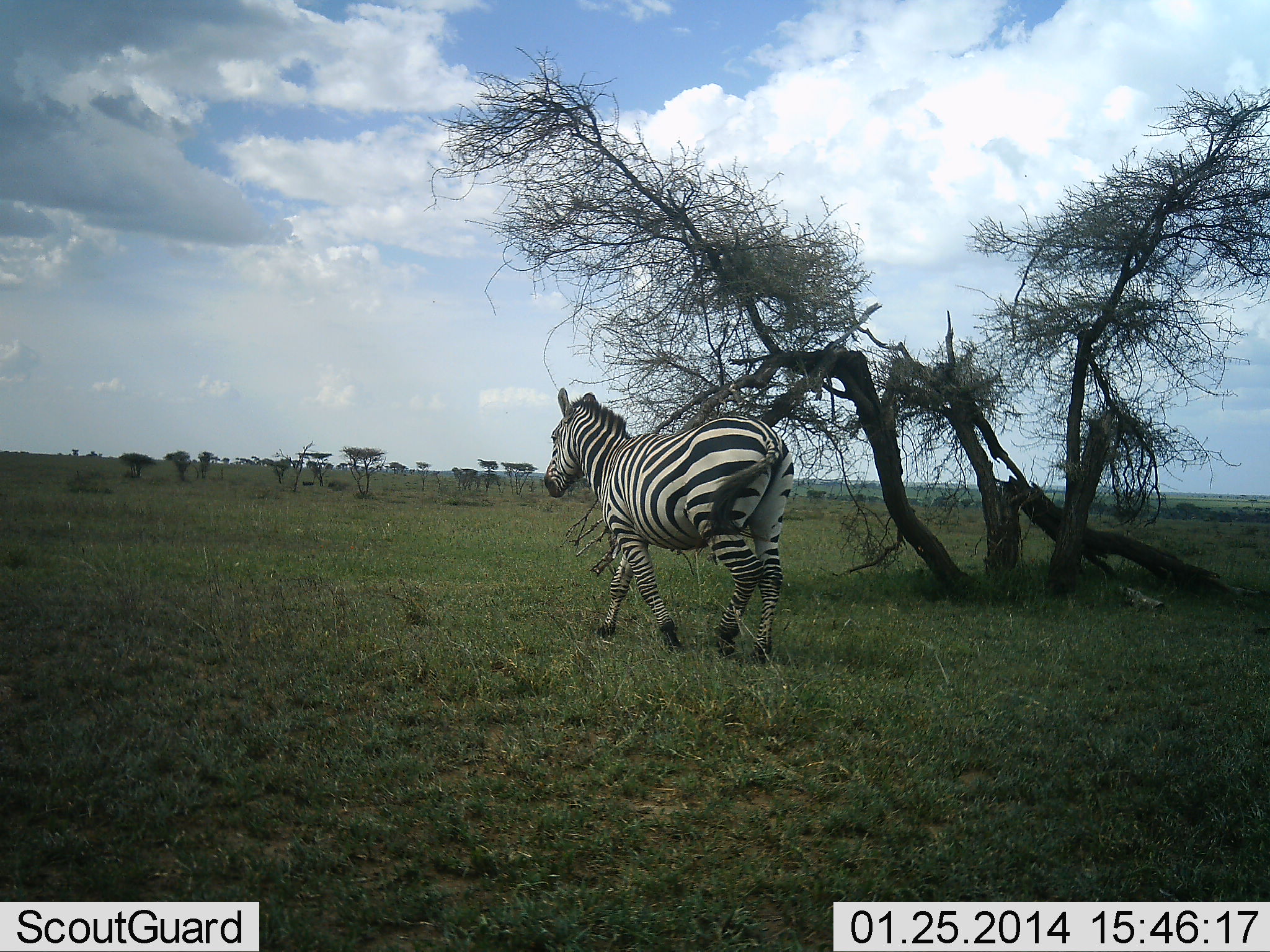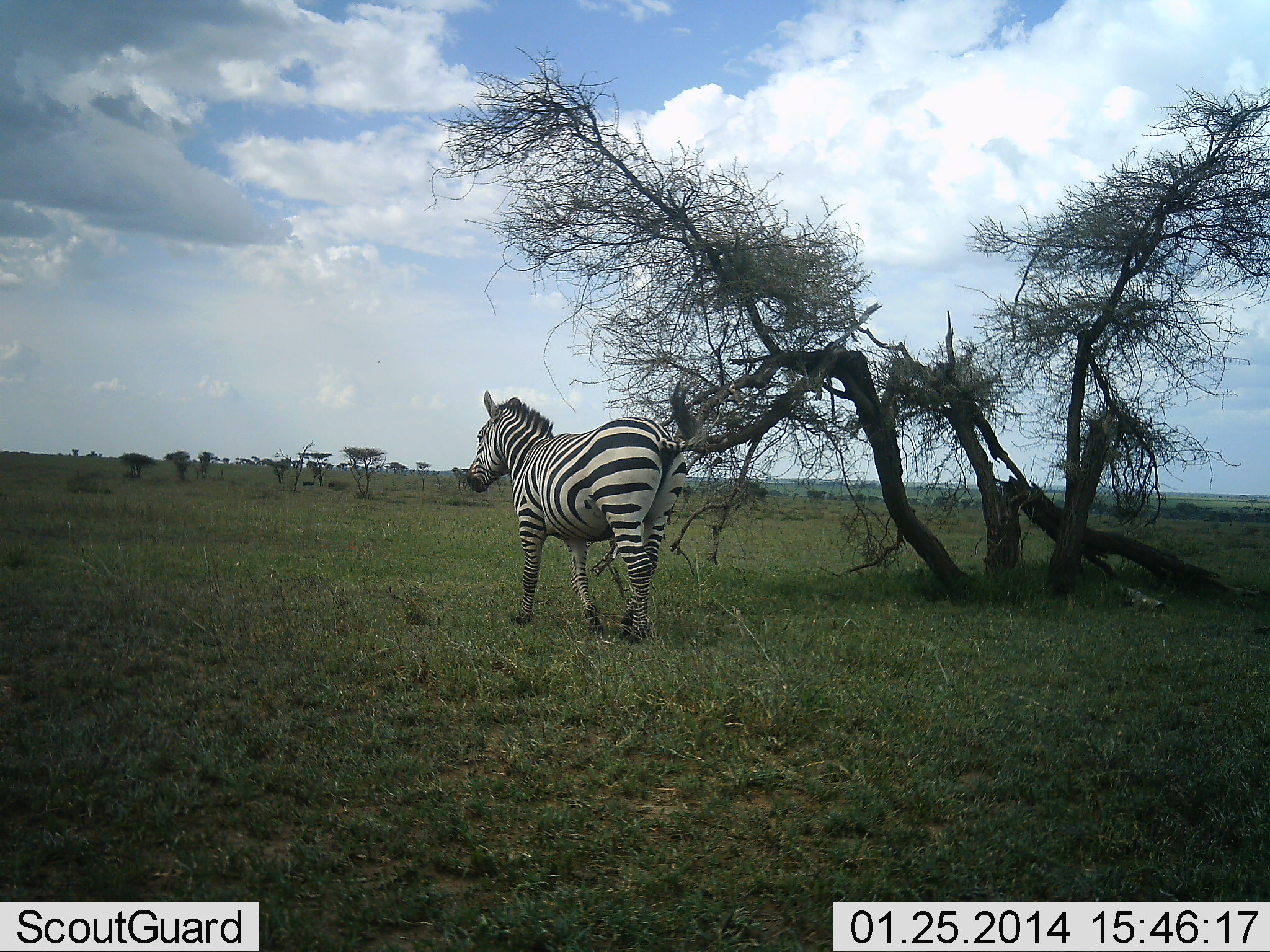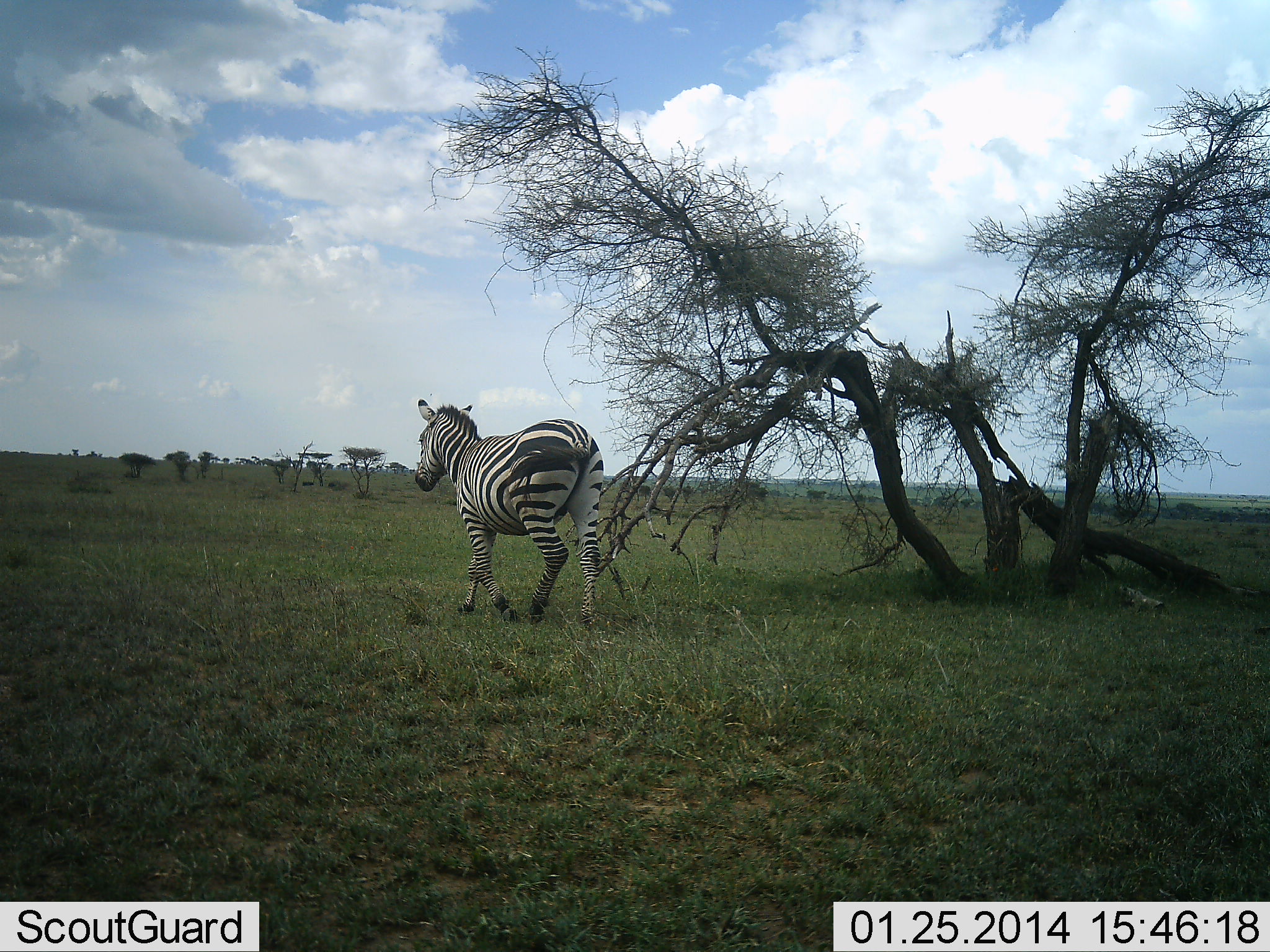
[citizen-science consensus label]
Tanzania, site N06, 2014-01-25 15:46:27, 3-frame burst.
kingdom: Animalia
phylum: Chordata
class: Mammalia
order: Perissodactyla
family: Equidae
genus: Equus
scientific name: Equus quagga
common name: plains zebra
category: zebra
Zebra (plains zebra) (Equus quagga), count 1. Behavior (volunteer vote fractions): standing 0%, resting 0%, moving 100%, interacting 0%. Young present (vote fraction): 0%. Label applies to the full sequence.